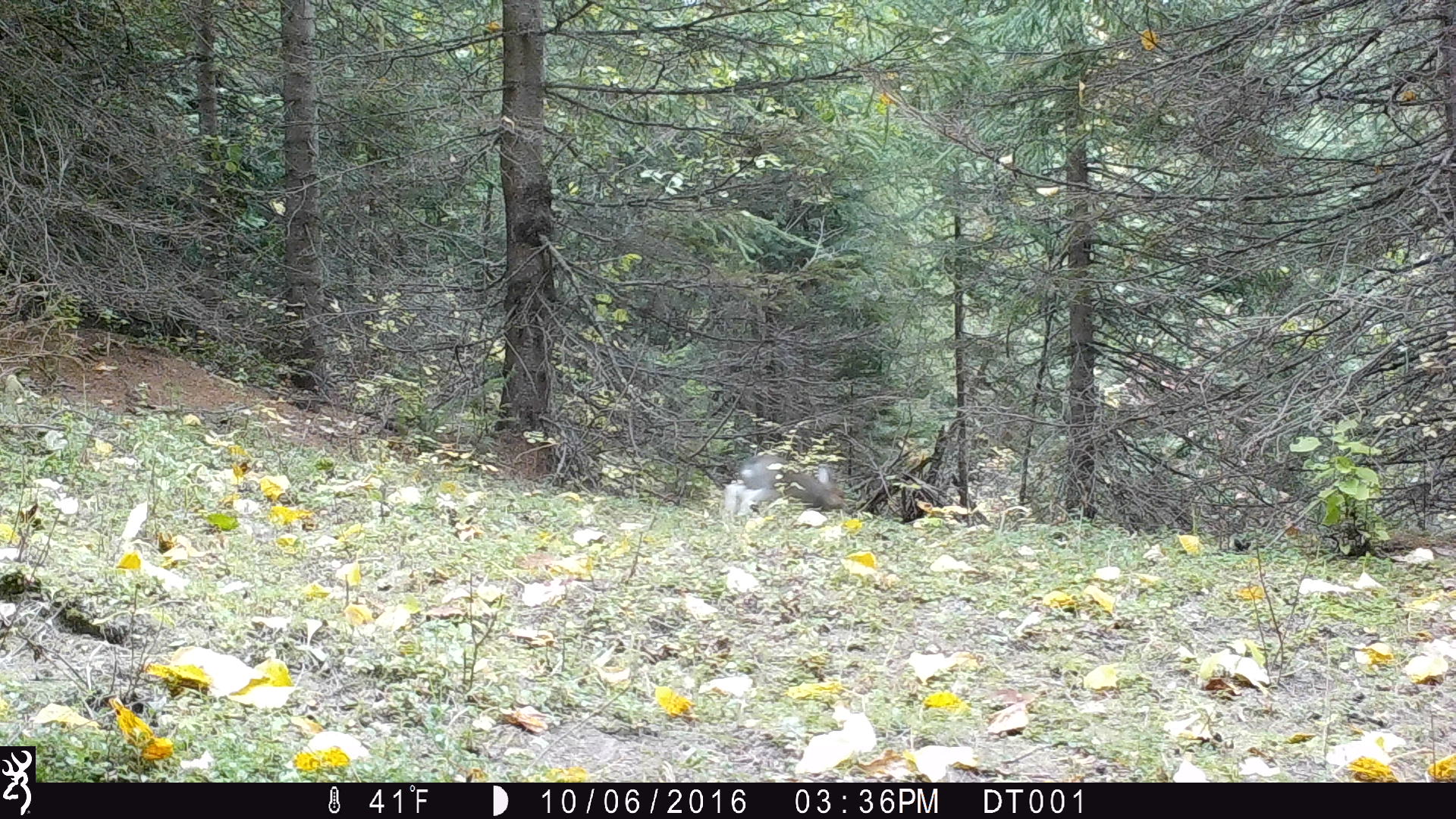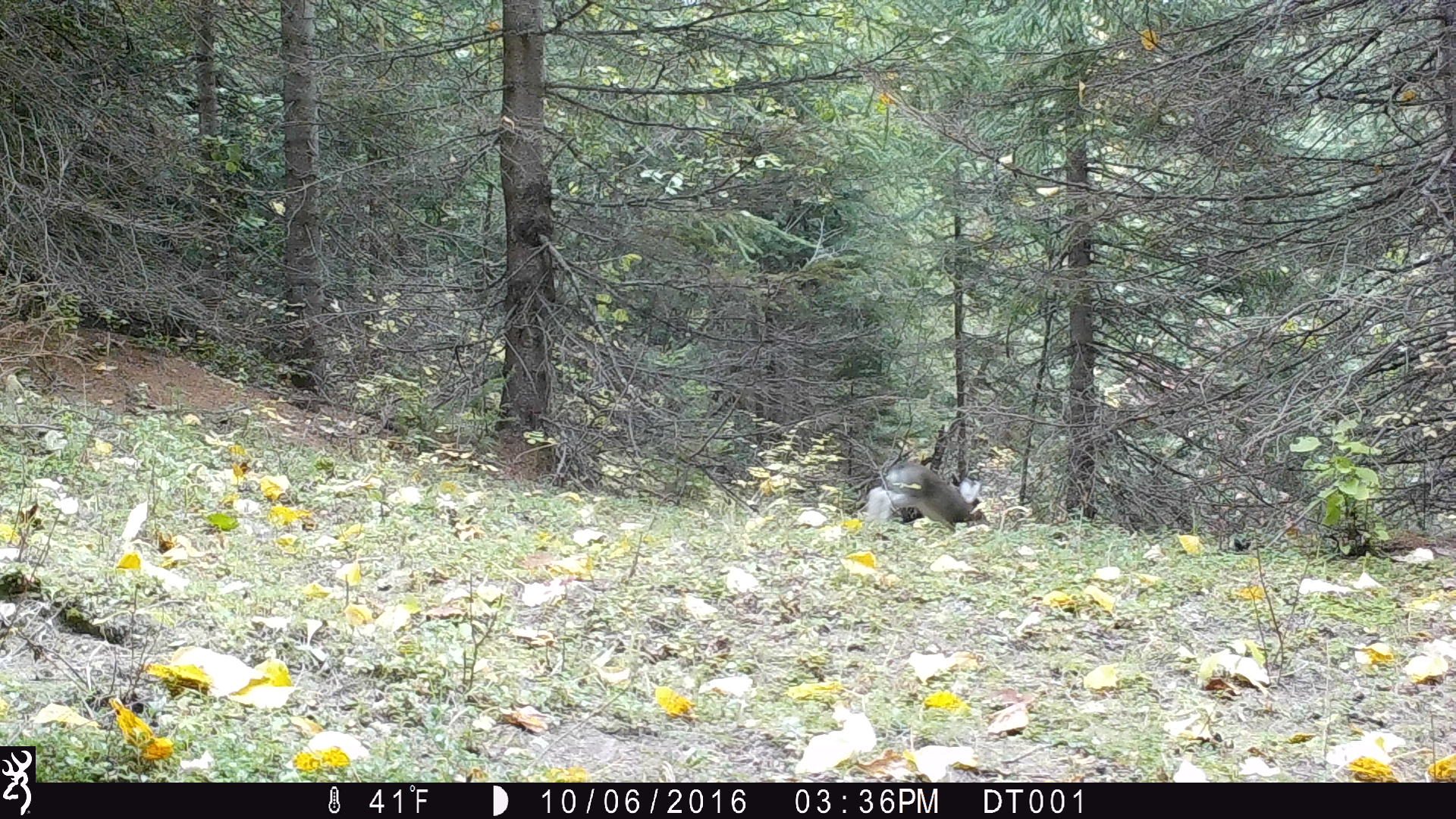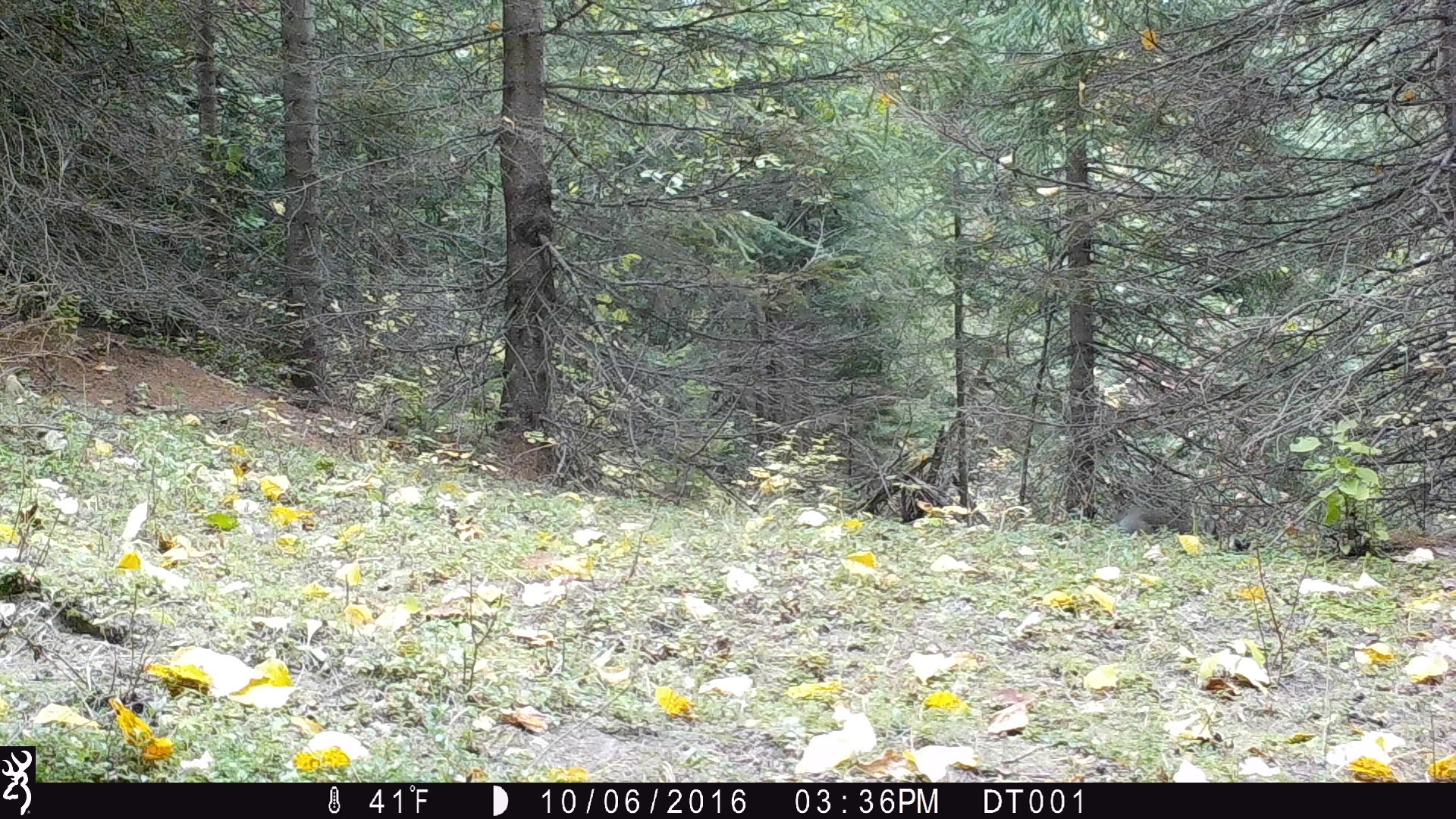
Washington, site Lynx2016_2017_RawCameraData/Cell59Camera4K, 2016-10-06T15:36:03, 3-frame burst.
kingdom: Animalia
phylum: Chordata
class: Mammalia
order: Lagomorpha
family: Leporidae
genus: Lepus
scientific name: Lepus americanus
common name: snowshoe hare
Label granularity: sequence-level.